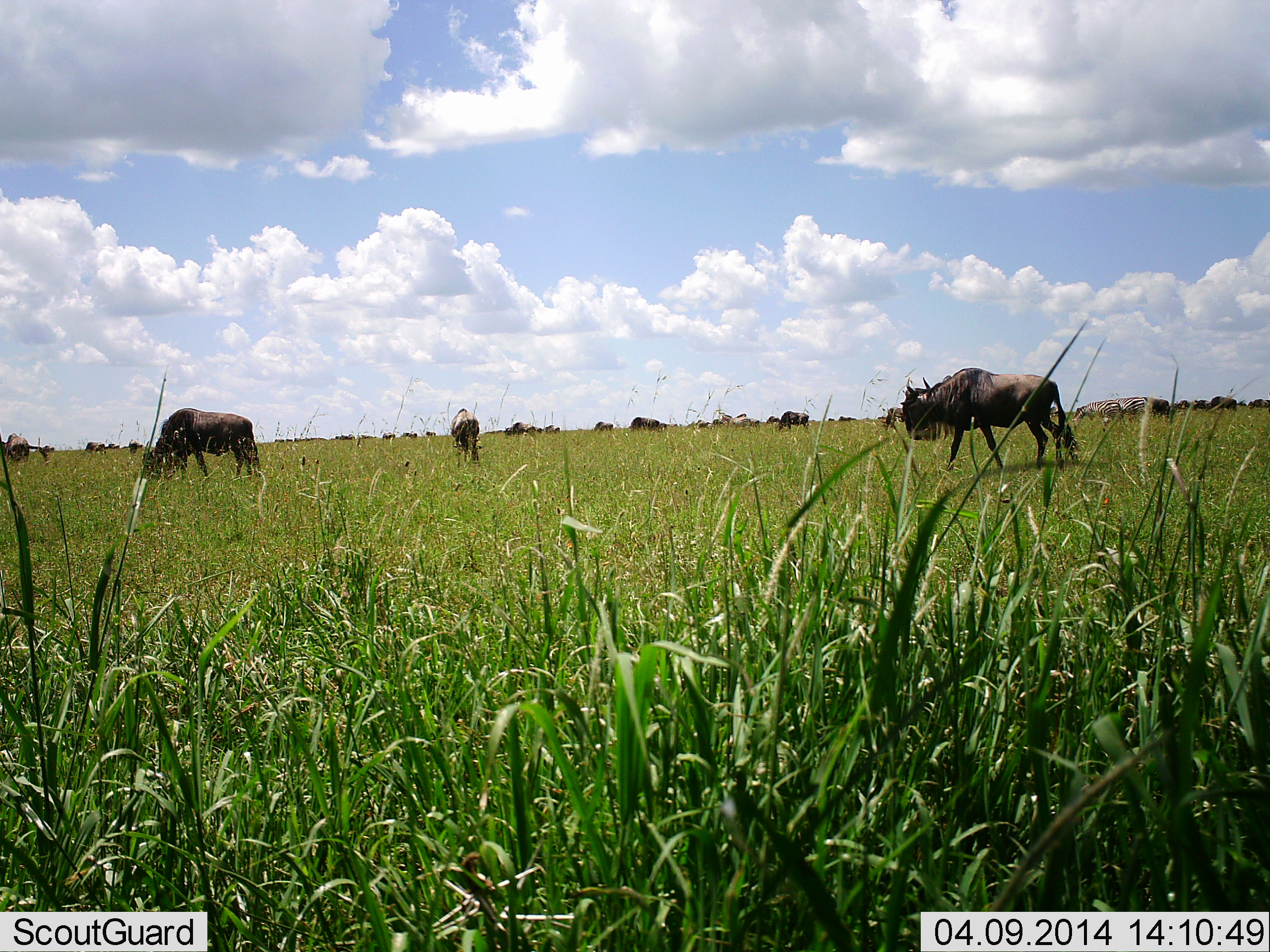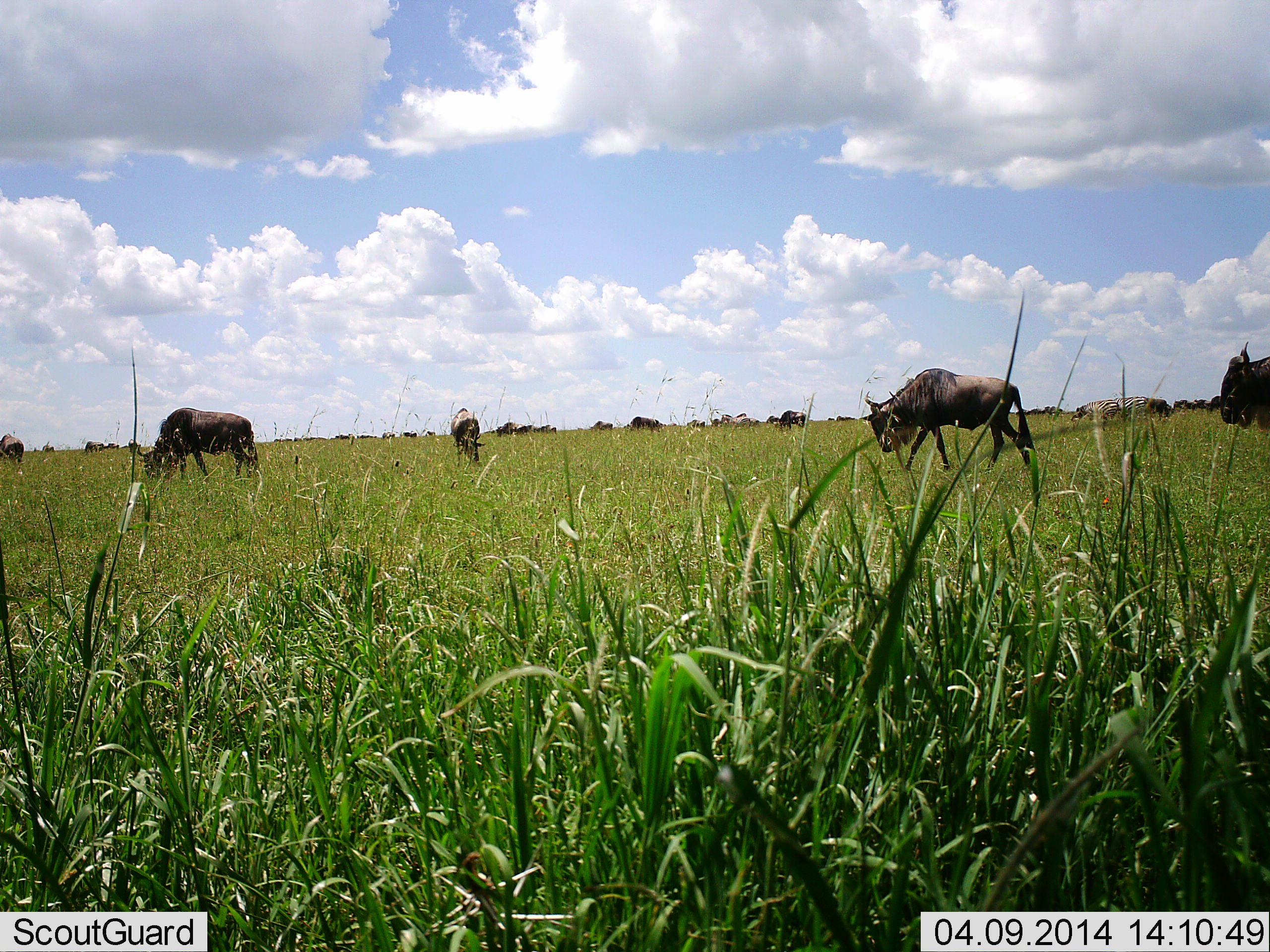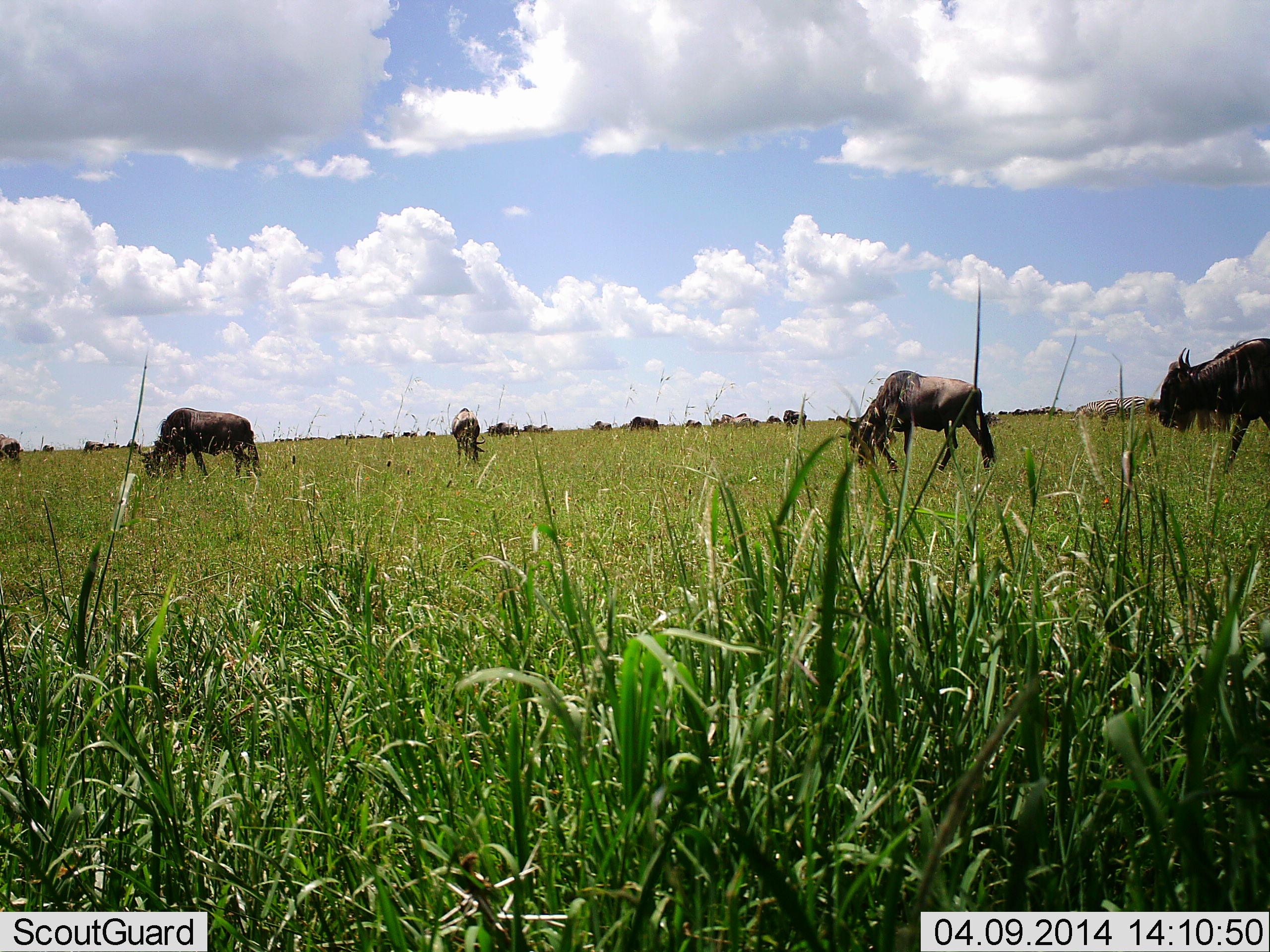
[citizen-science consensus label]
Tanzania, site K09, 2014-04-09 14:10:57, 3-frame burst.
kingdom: Animalia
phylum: Chordata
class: Mammalia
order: Artiodactyla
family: Bovidae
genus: Connochaetes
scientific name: Connochaetes taurinus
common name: blue wildebeest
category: wildebeest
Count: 11-50.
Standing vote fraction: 36%.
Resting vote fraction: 0%.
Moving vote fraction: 91%.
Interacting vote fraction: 0%.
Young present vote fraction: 0%.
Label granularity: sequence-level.